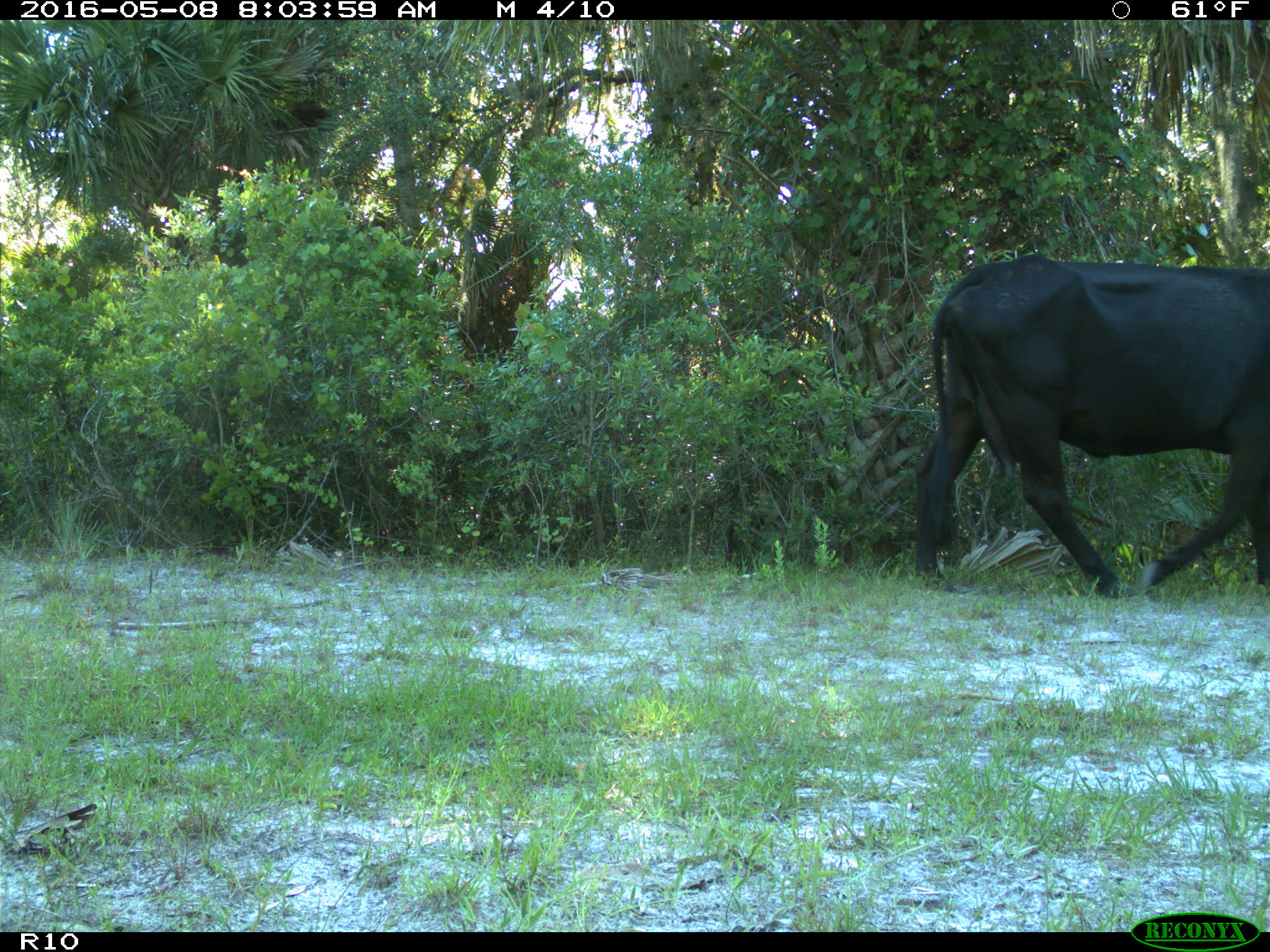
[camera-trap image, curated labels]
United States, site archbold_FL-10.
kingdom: Animalia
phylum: Chordata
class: Mammalia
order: Artiodactyla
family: Bovidae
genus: Bos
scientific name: Bos taurus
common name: domestic cow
Bos taurus (domestic cow).